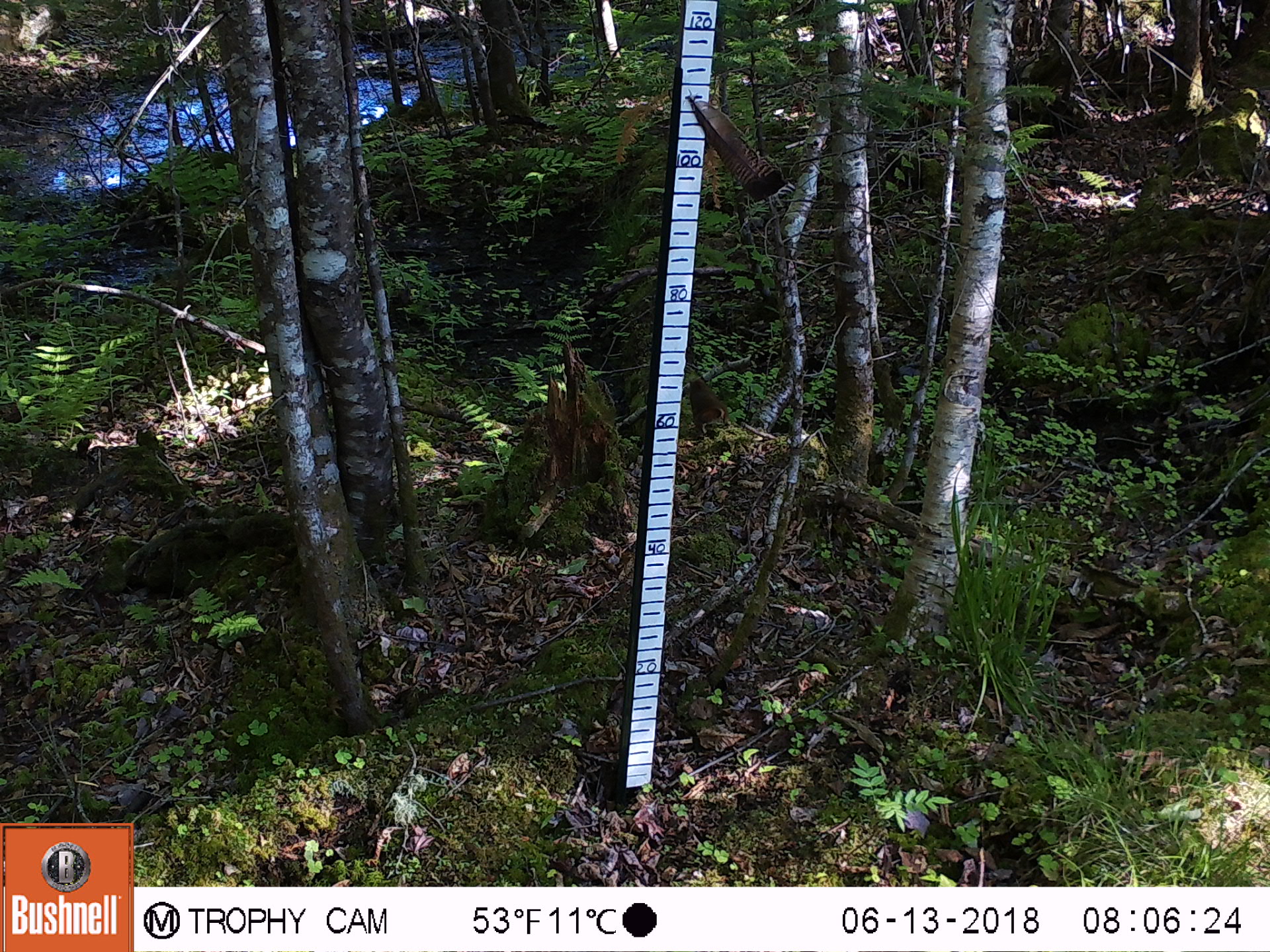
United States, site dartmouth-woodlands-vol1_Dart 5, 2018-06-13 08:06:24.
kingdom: Animalia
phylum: Chordata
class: Mammalia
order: Rodentia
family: Sciuridae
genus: Tamiasciurus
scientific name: Tamiasciurus hudsonicus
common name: red squirrel